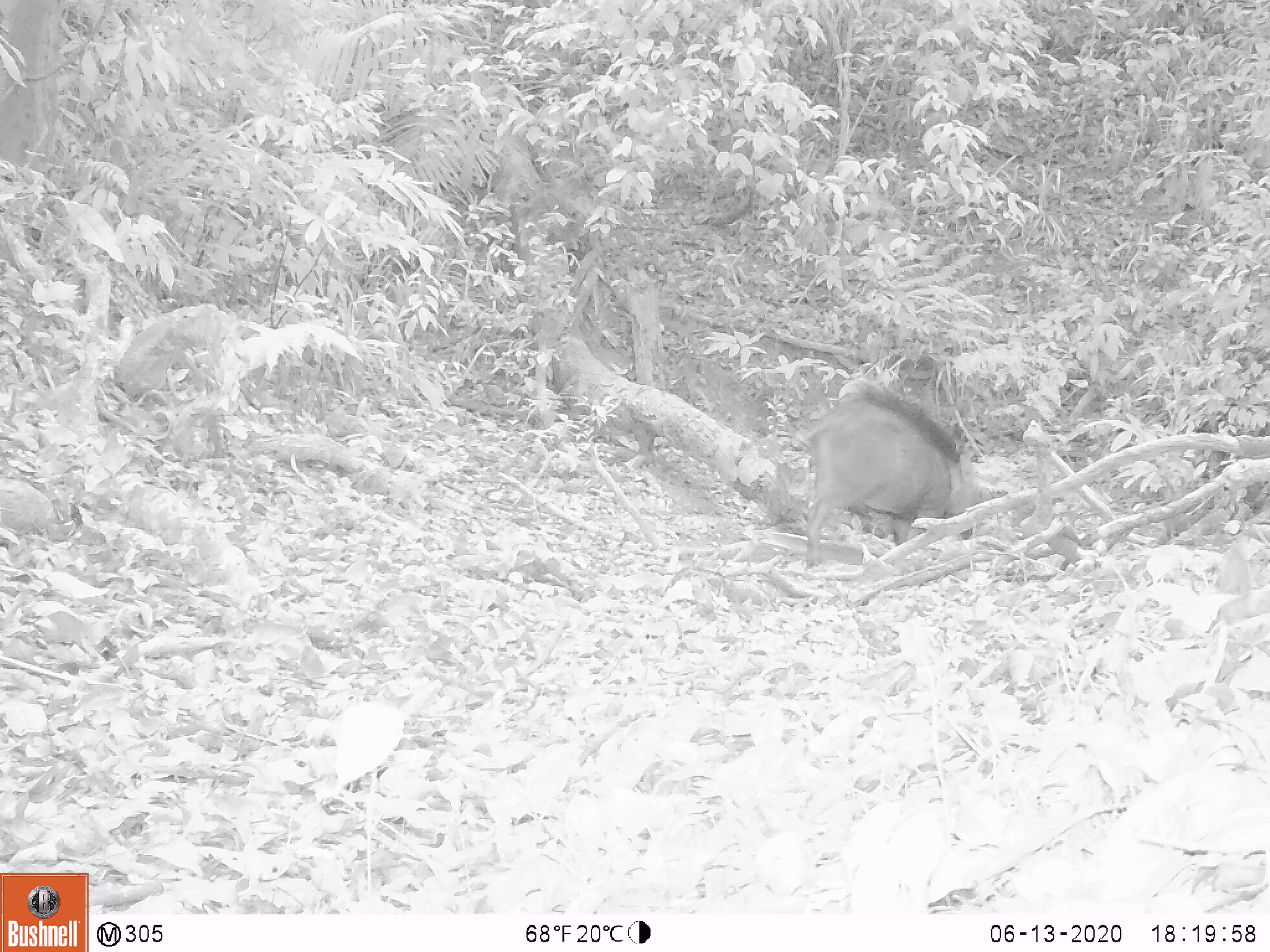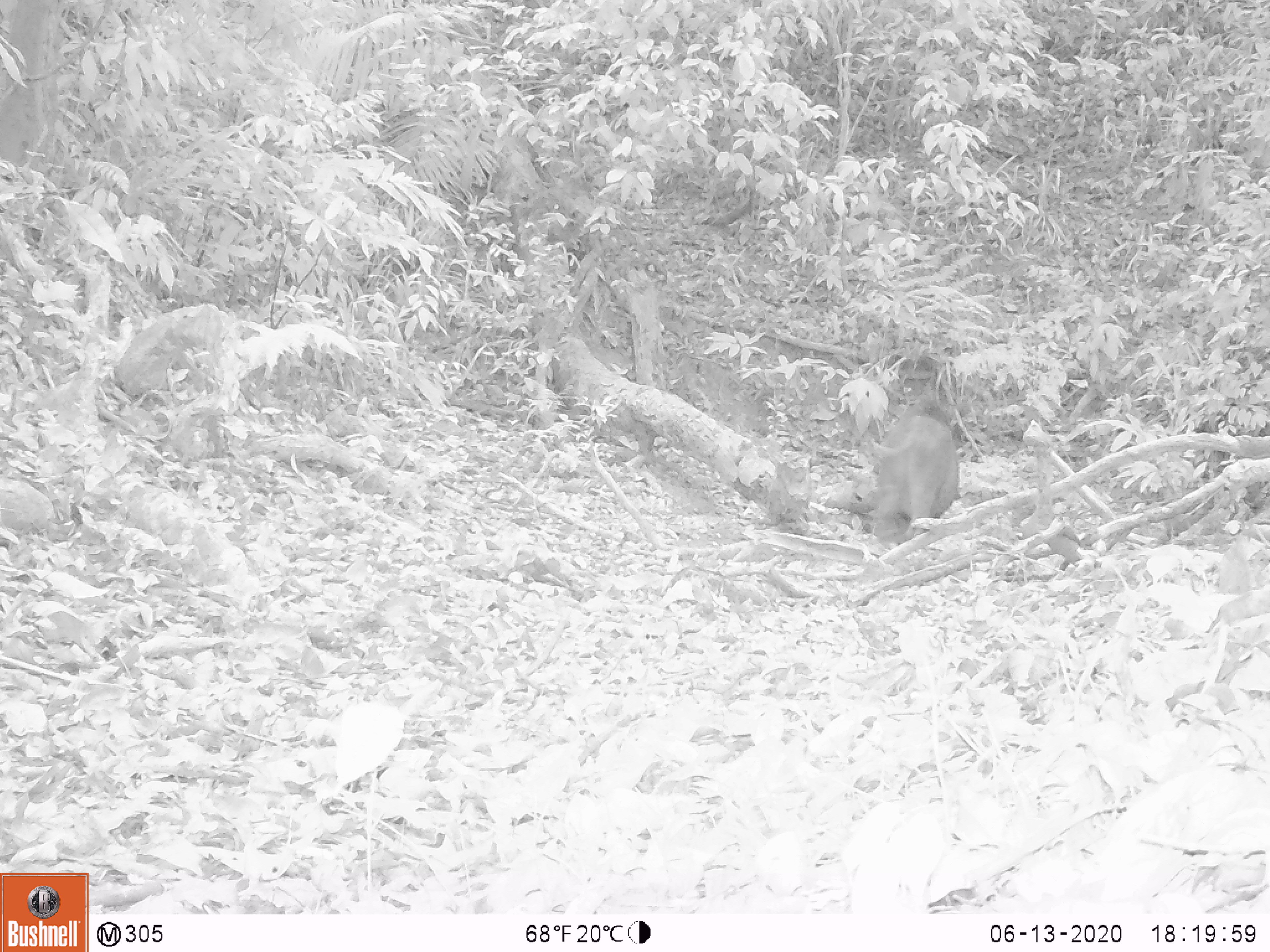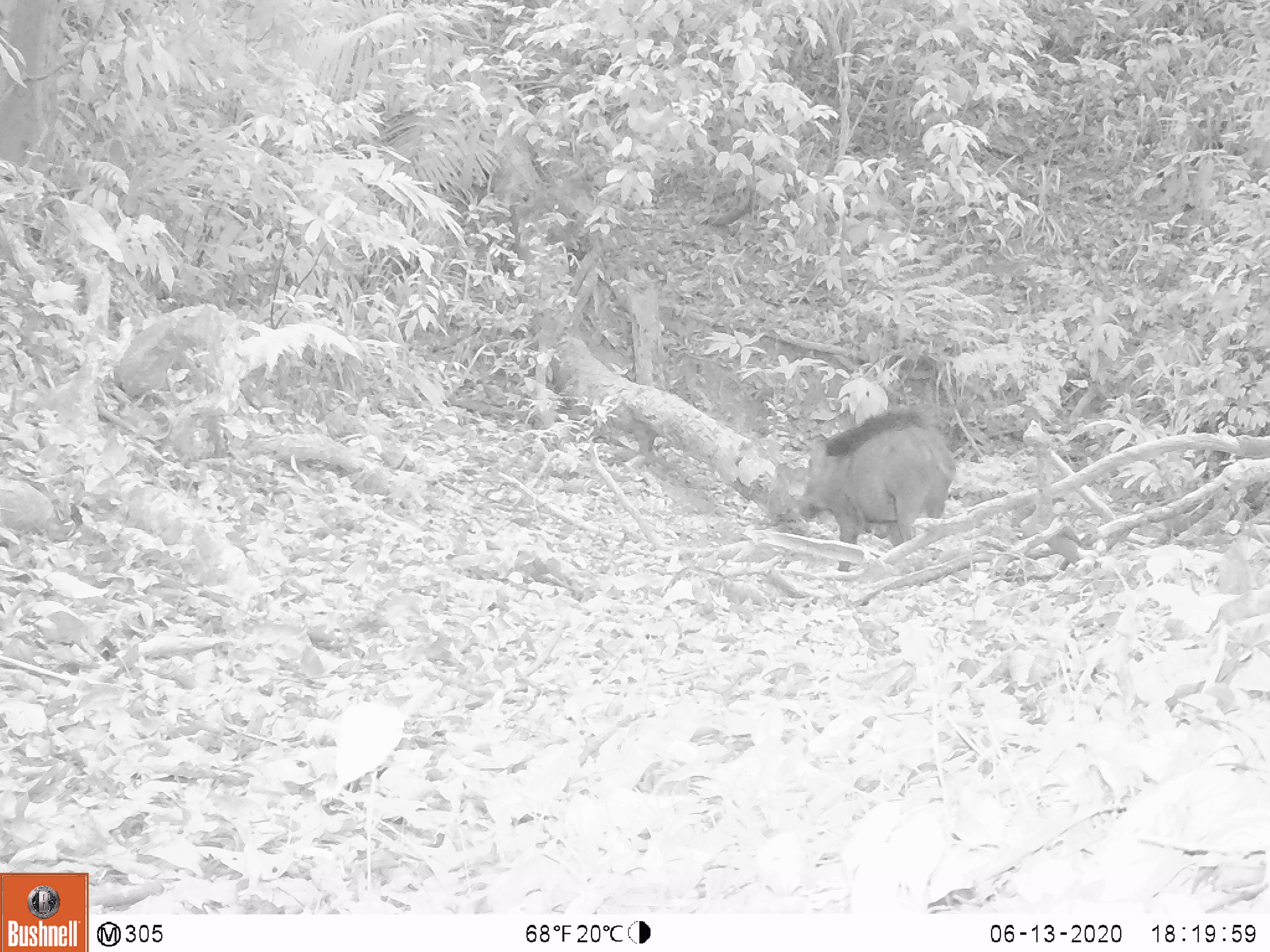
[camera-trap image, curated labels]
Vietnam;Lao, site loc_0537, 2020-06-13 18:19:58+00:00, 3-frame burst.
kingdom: Animalia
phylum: Chordata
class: Mammalia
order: Artiodactyla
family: Suidae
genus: Sus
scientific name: Sus scrofa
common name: eurasian wild pig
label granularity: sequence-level